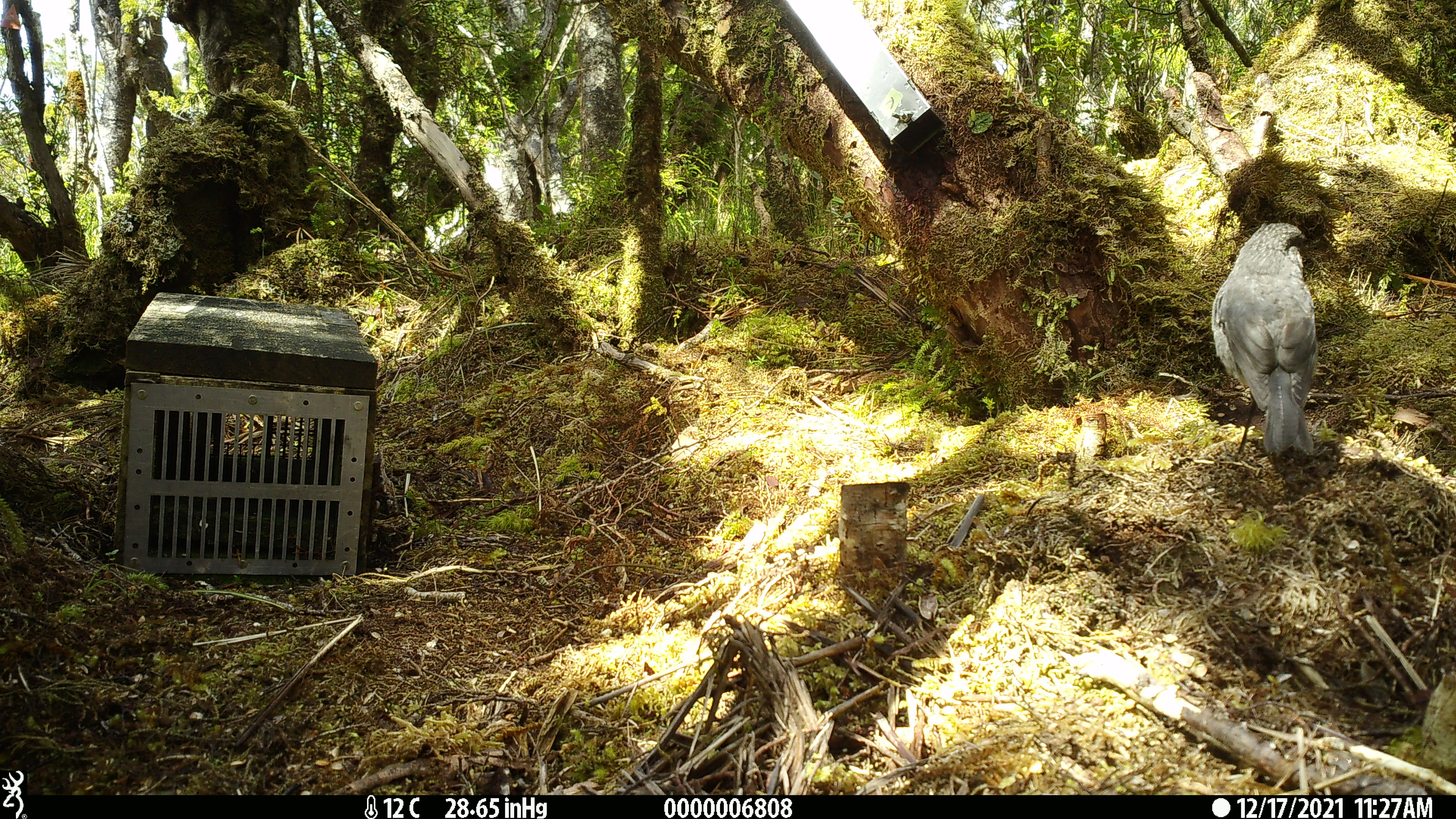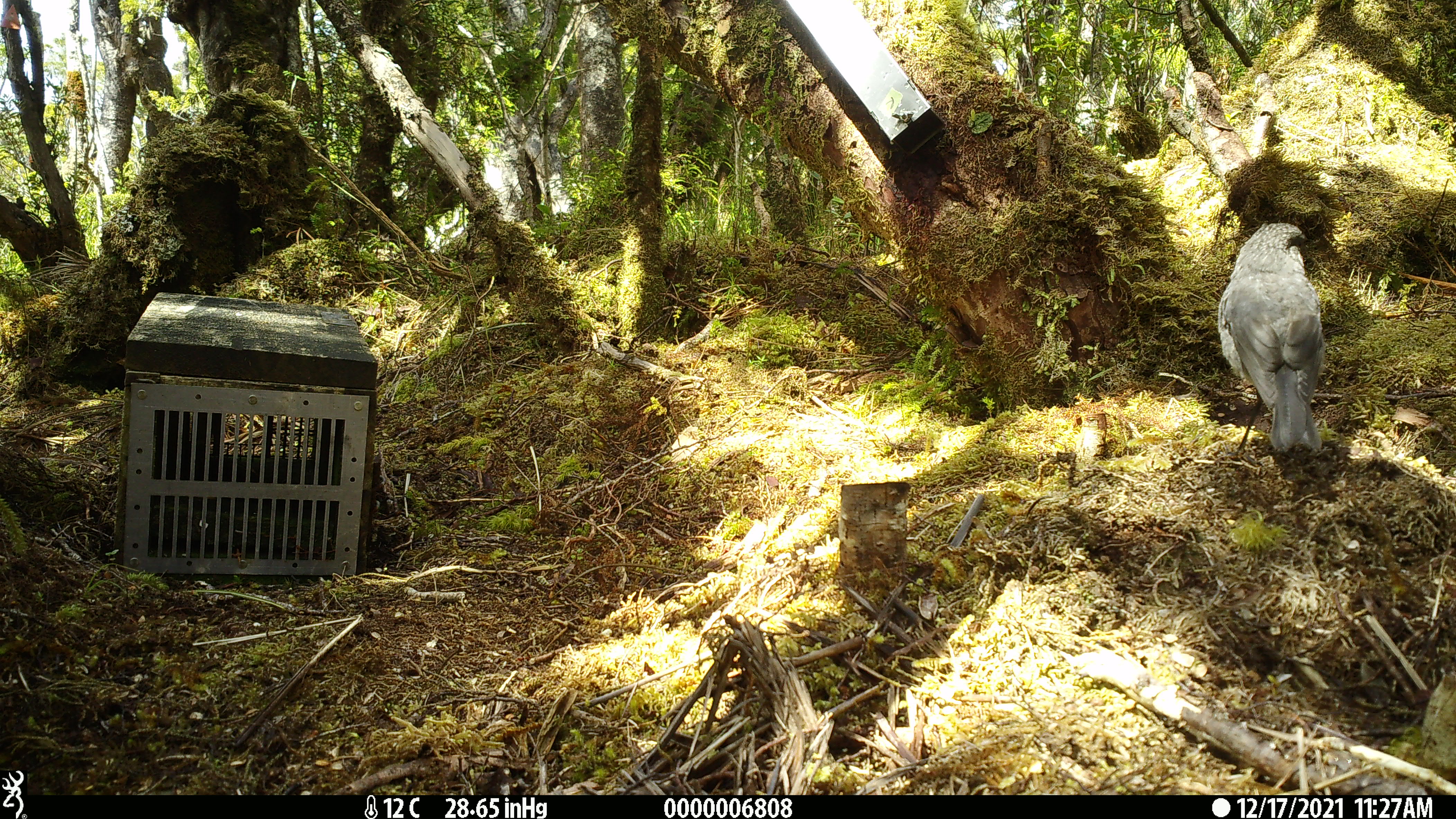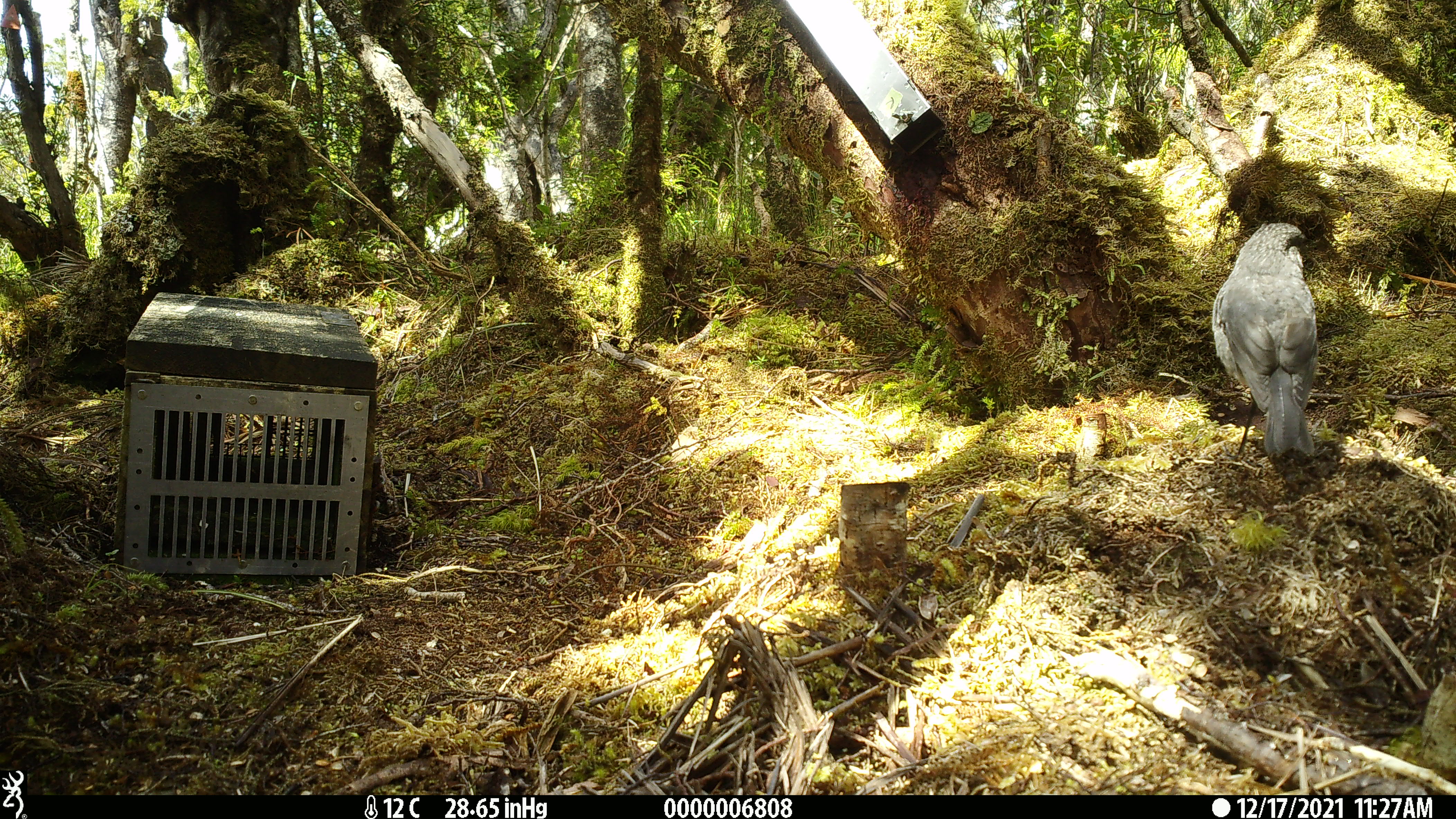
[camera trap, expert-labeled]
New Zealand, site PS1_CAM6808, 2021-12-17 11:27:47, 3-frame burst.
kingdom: Animalia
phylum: Chordata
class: Aves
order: Passeriformes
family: Petroicidae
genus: Petroica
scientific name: Petroica australis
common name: new zealand robin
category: robin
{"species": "robin (new zealand robin) (Petroica australis)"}